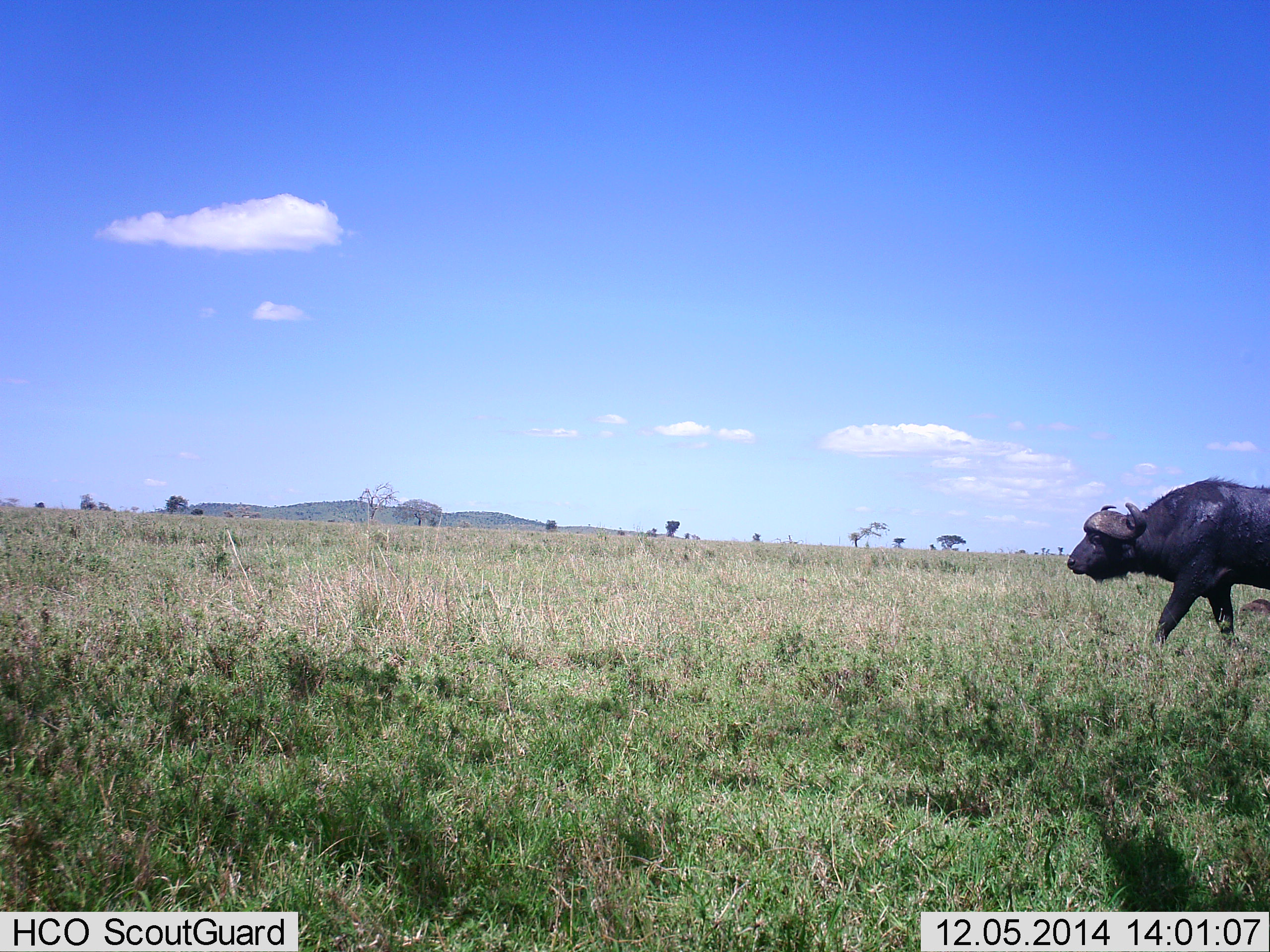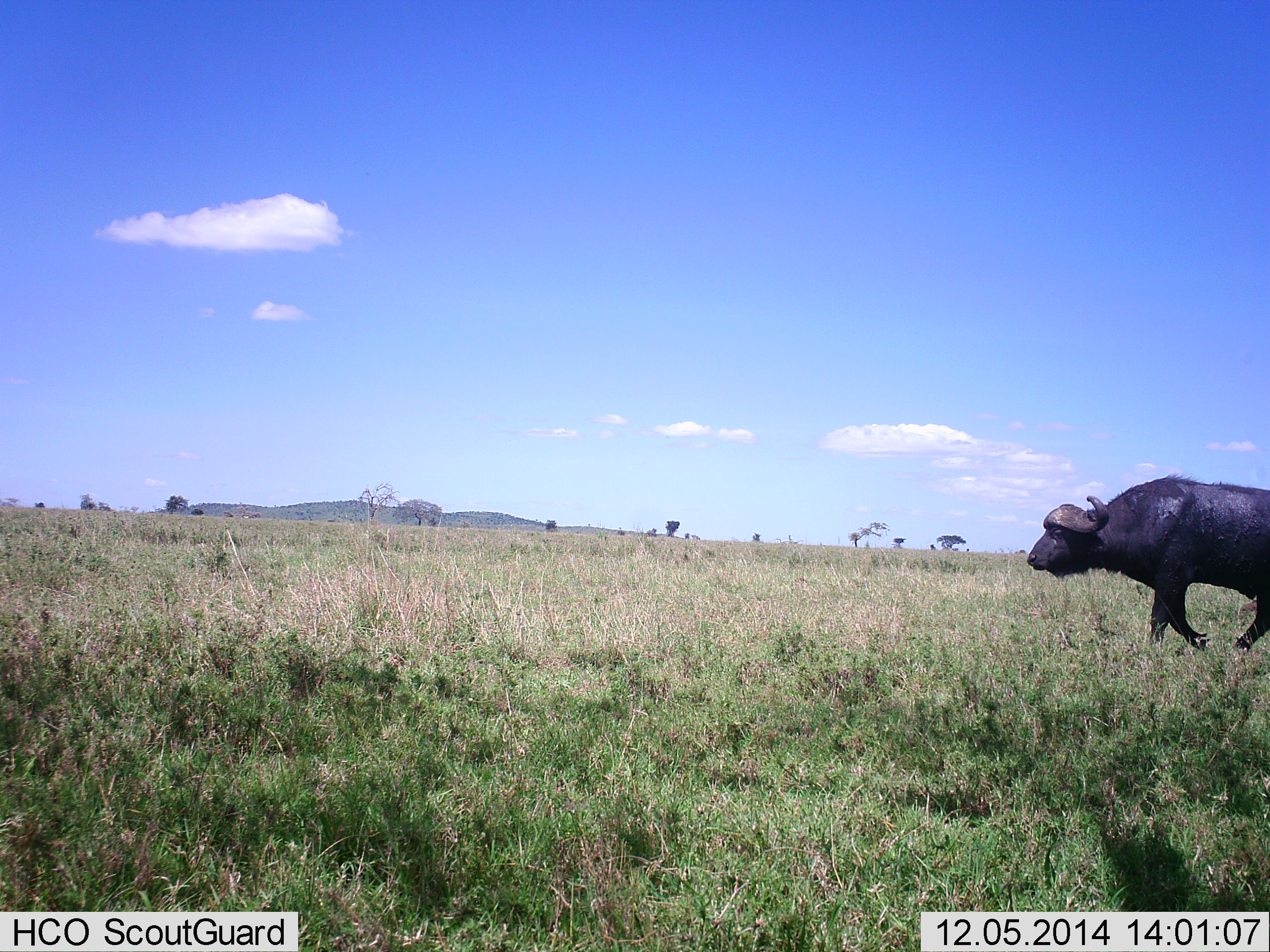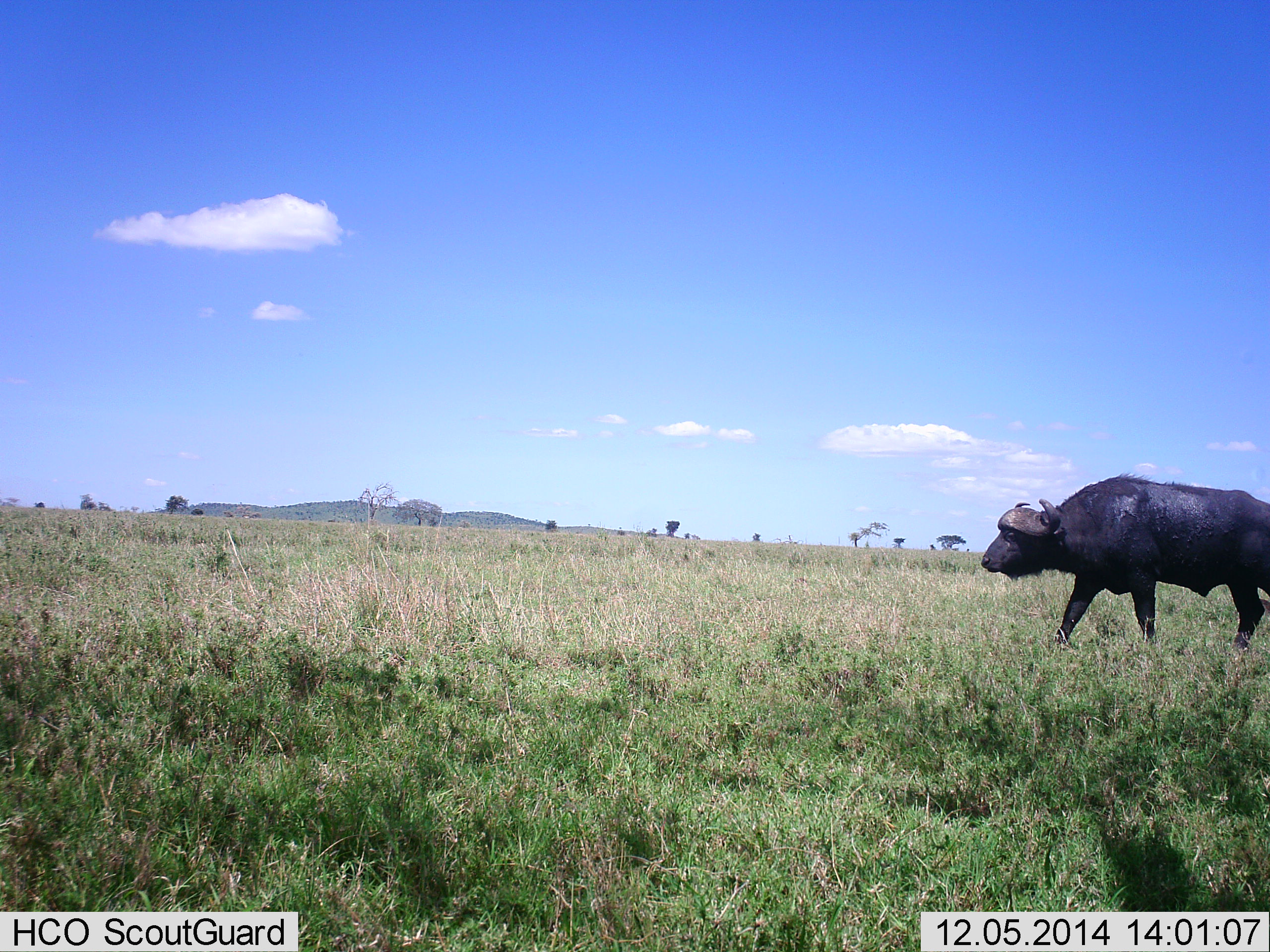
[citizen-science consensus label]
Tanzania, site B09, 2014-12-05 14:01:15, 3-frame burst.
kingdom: Animalia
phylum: Chordata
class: Mammalia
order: Artiodactyla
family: Bovidae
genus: Syncerus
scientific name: Syncerus caffer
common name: cape buffalo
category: buffalo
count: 1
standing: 0%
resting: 0%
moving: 100%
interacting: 0%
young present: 0%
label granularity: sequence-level